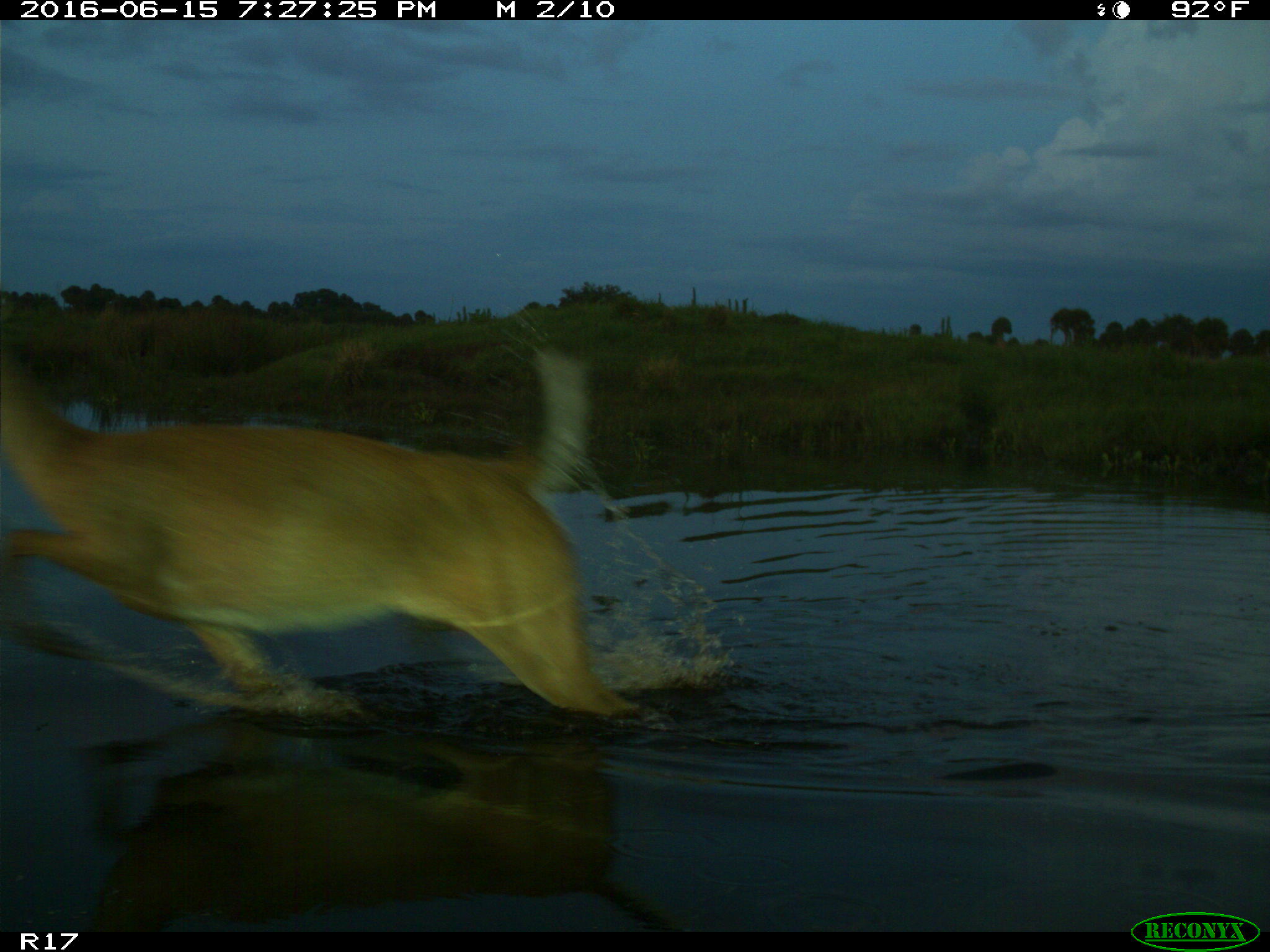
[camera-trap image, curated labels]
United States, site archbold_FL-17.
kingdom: Animalia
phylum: Chordata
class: Mammalia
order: Artiodactyla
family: Cervidae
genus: Odocoileus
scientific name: Odocoileus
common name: deer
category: unidentified deer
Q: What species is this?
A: Unidentified deer (deer) (Odocoileus).